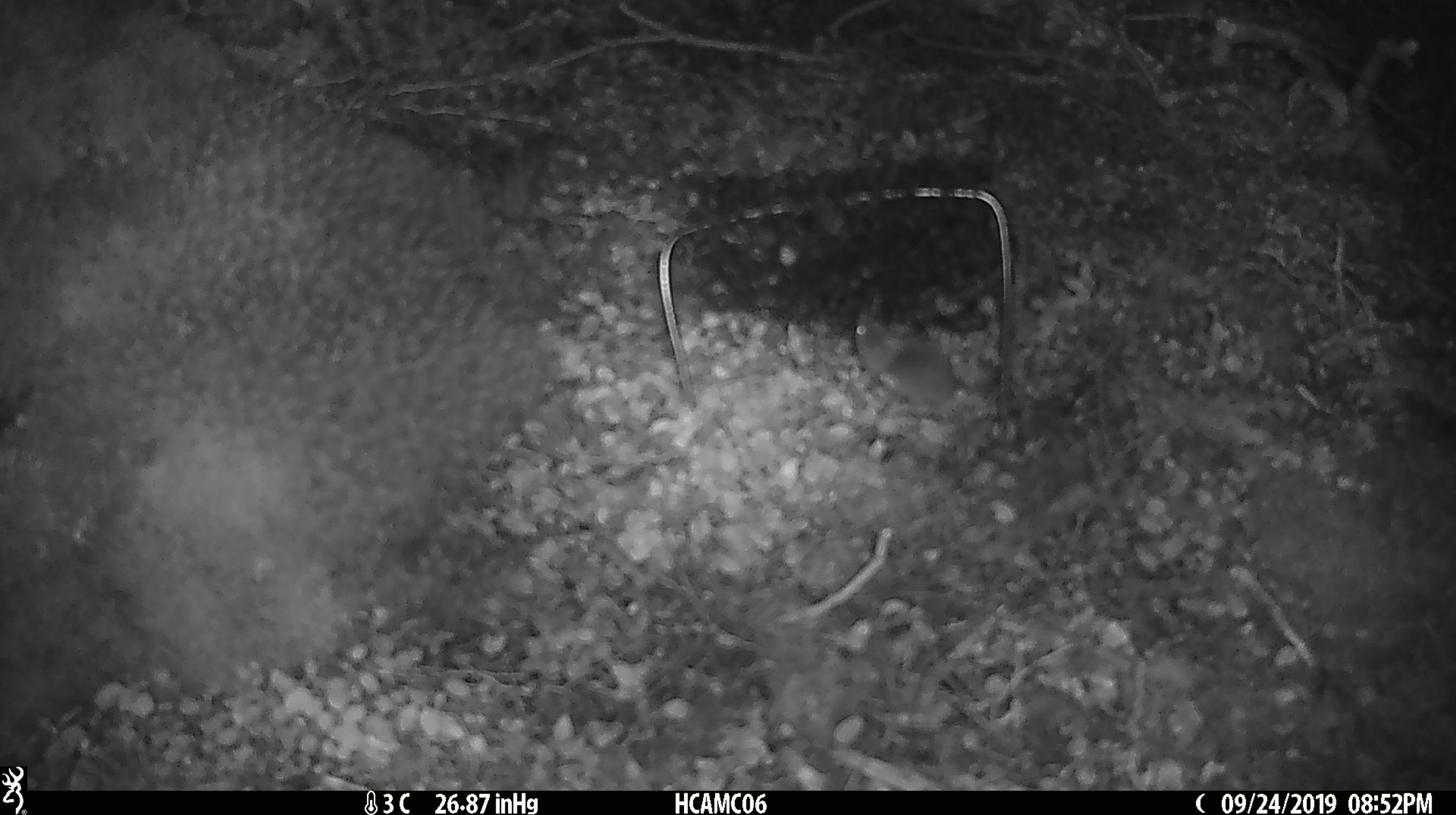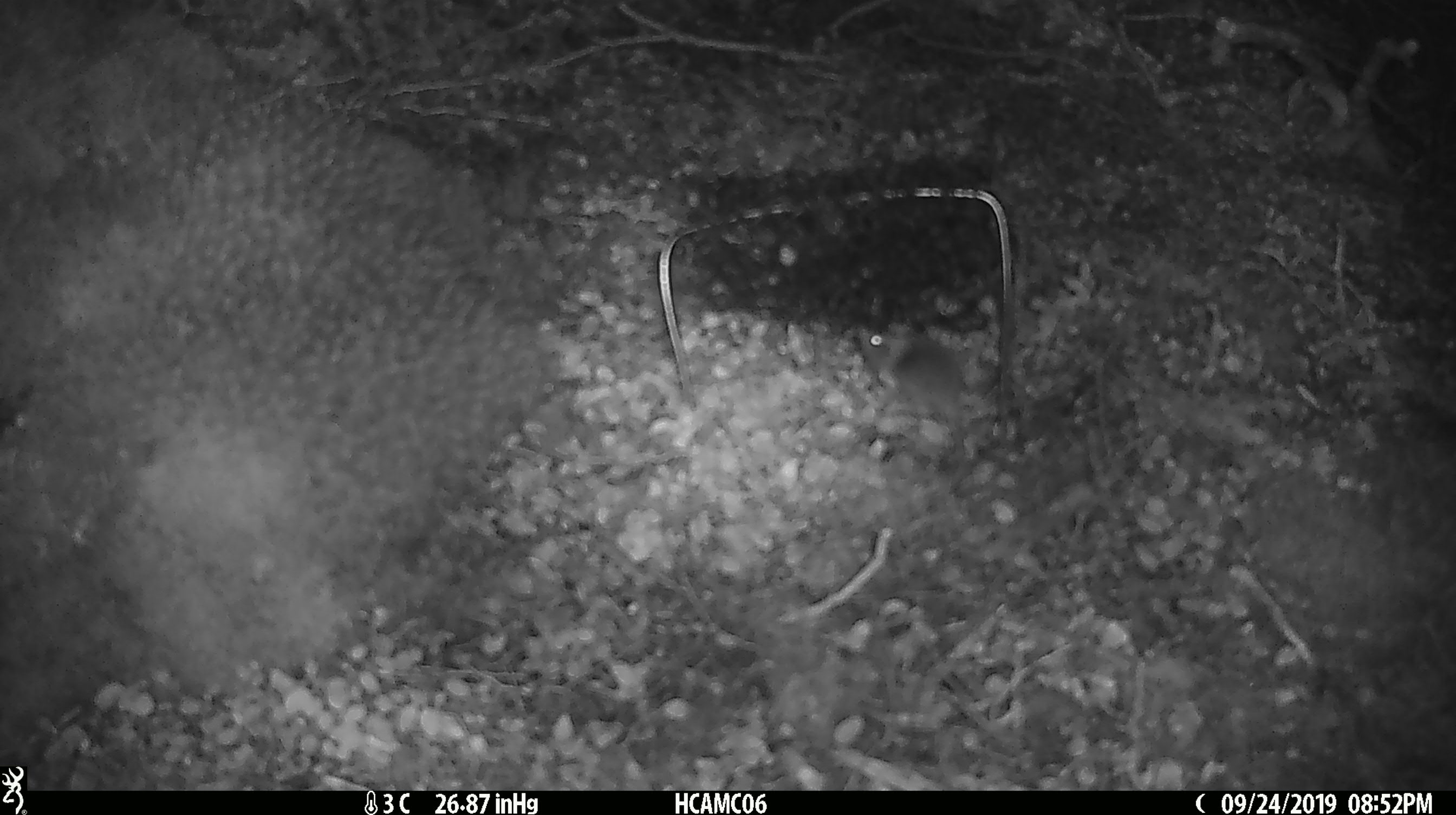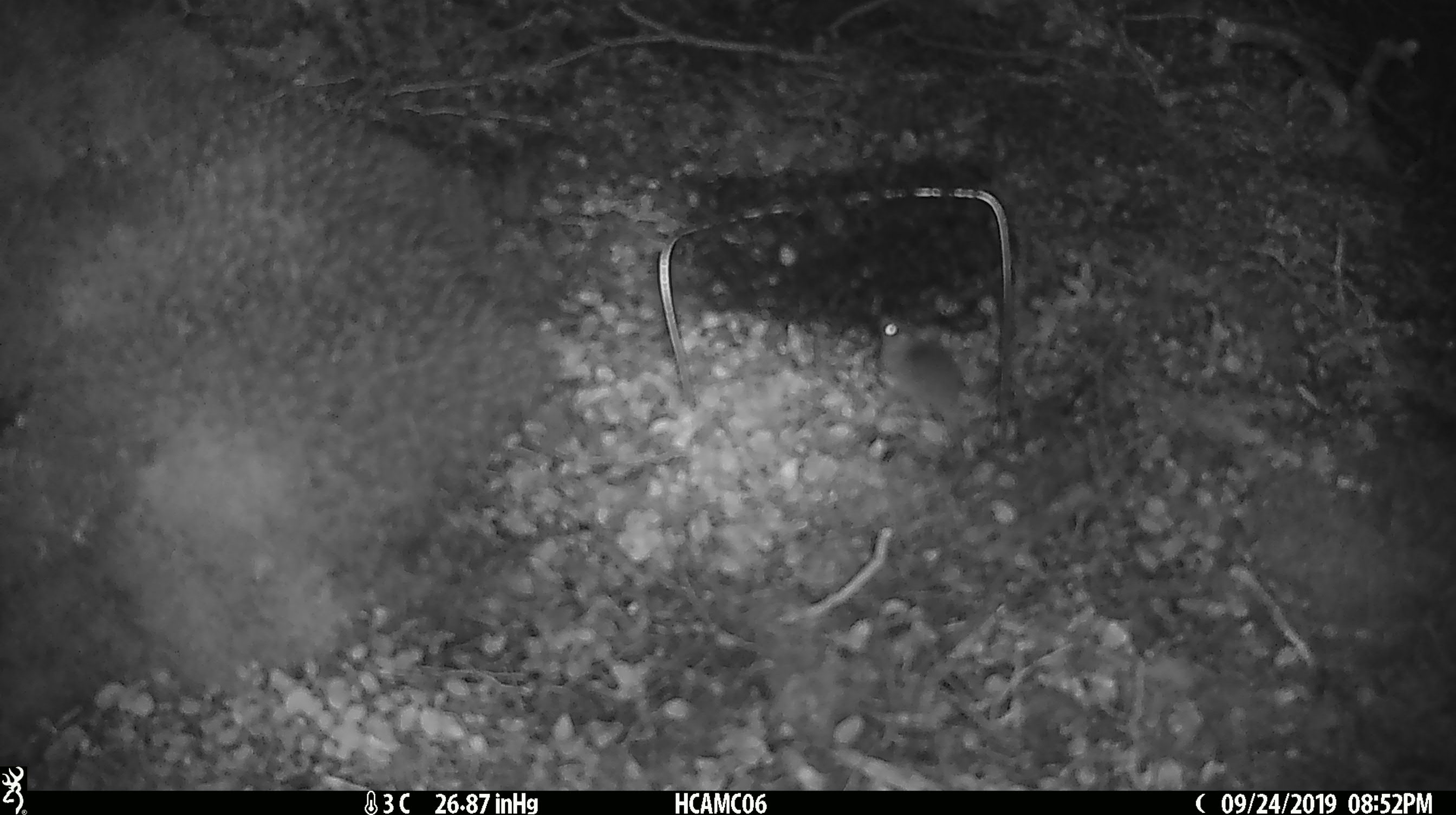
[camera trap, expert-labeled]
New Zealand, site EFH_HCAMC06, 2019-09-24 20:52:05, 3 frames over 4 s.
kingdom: Animalia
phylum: Chordata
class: Mammalia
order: Rodentia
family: Muridae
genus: Mus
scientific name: Mus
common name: mouse